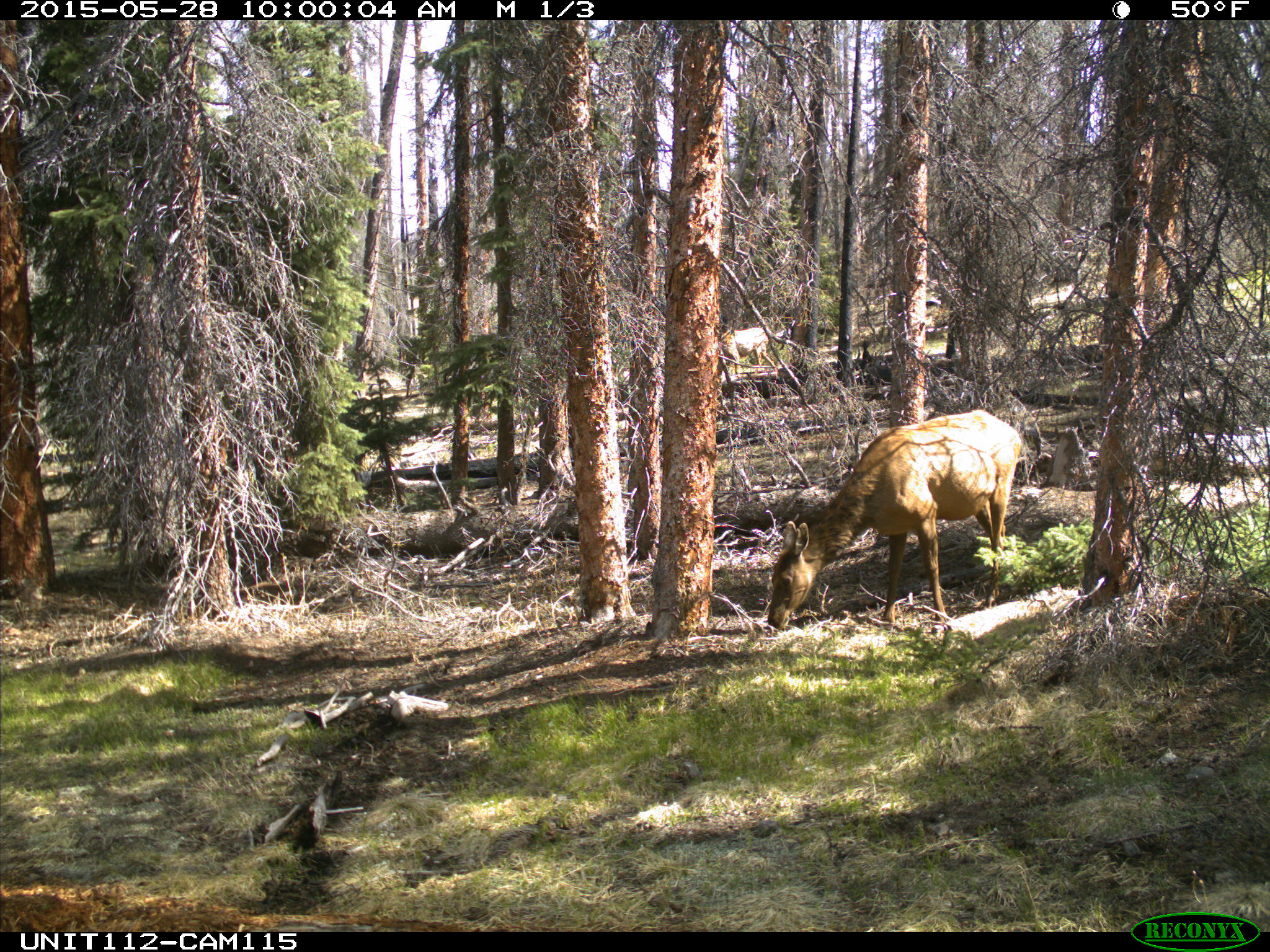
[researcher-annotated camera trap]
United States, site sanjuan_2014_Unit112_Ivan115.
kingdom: Animalia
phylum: Chordata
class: Mammalia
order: Artiodactyla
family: Cervidae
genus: Cervus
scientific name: Cervus elaphus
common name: red deer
Cervus elaphus (red deer).